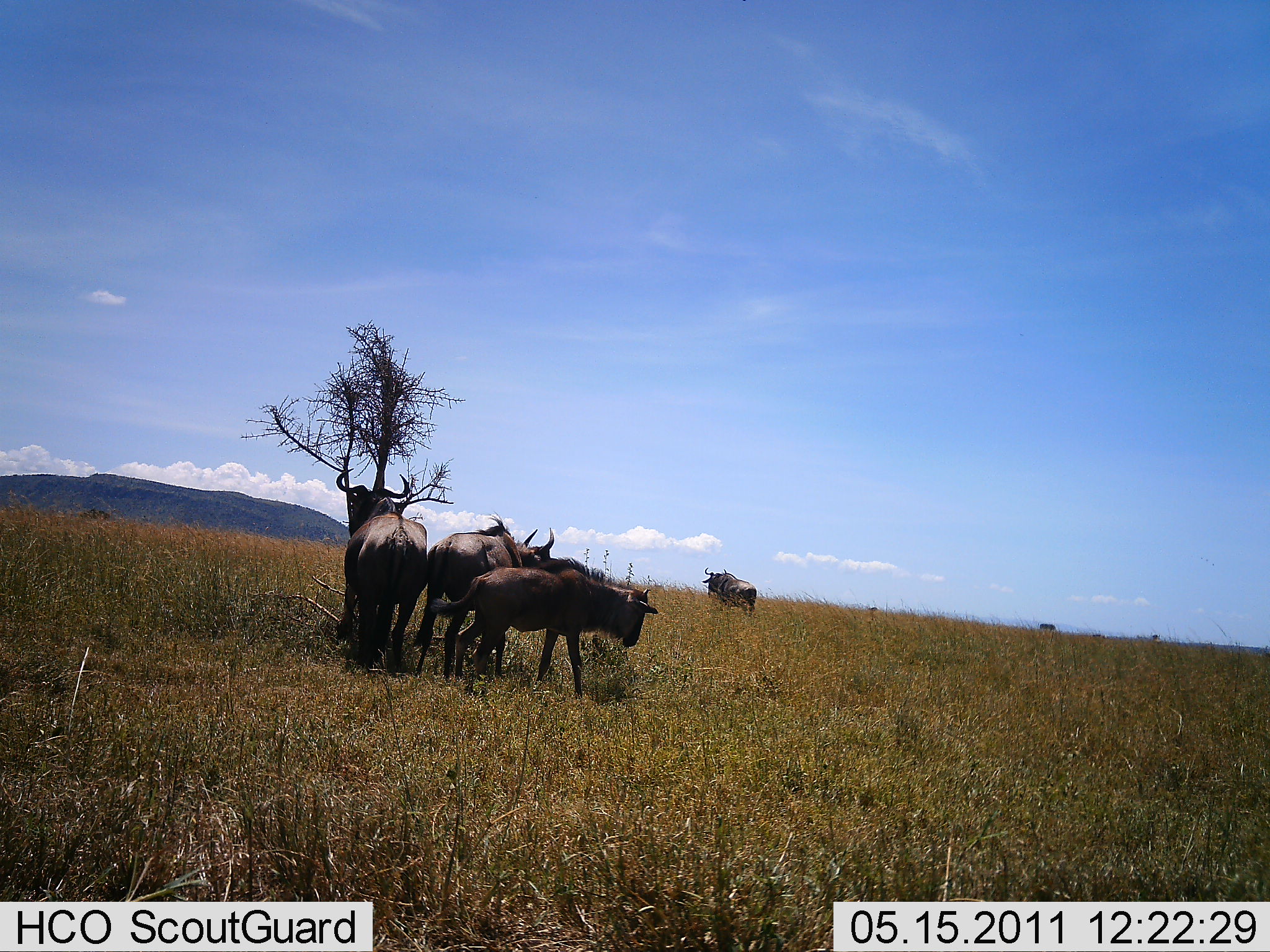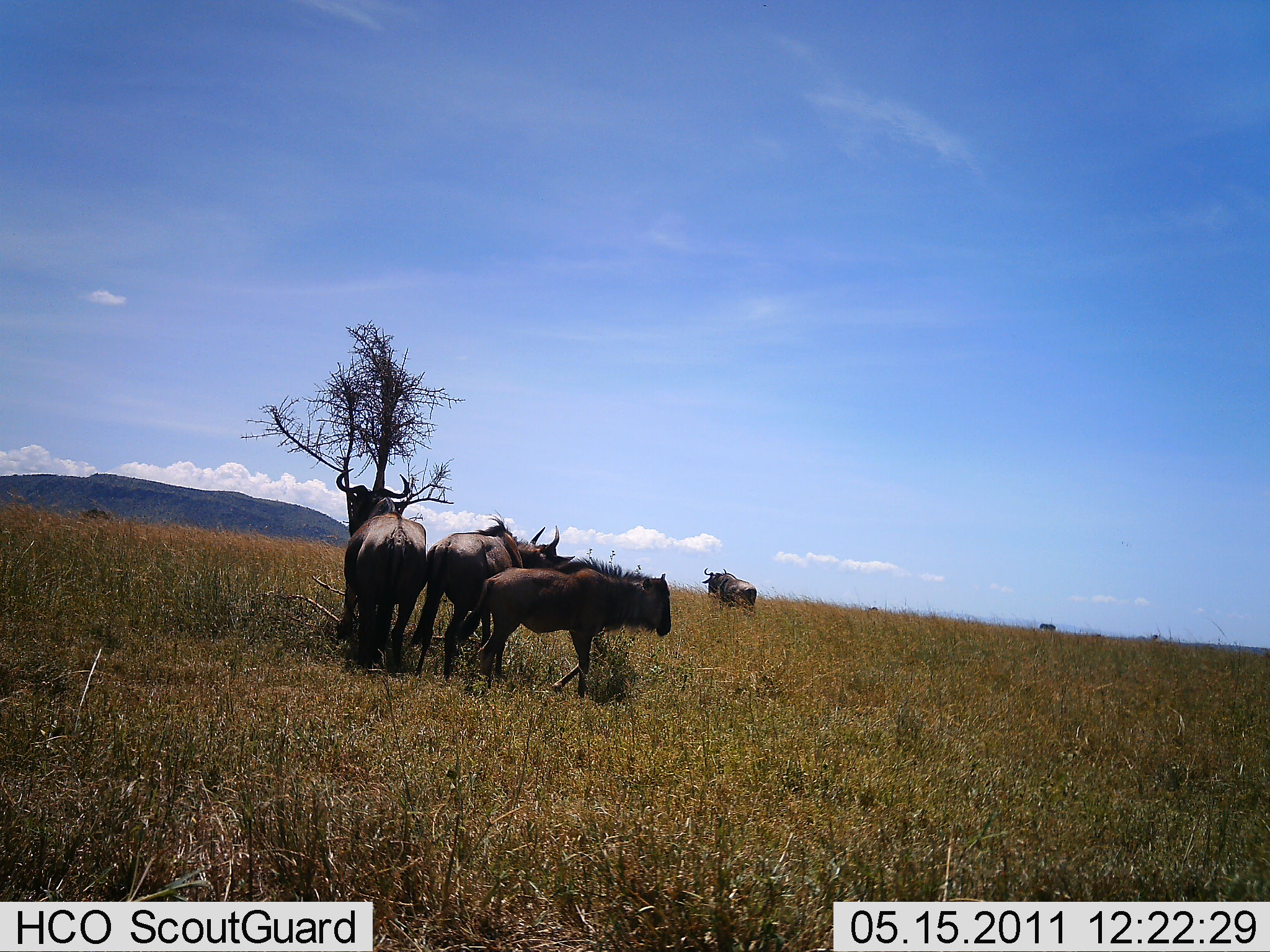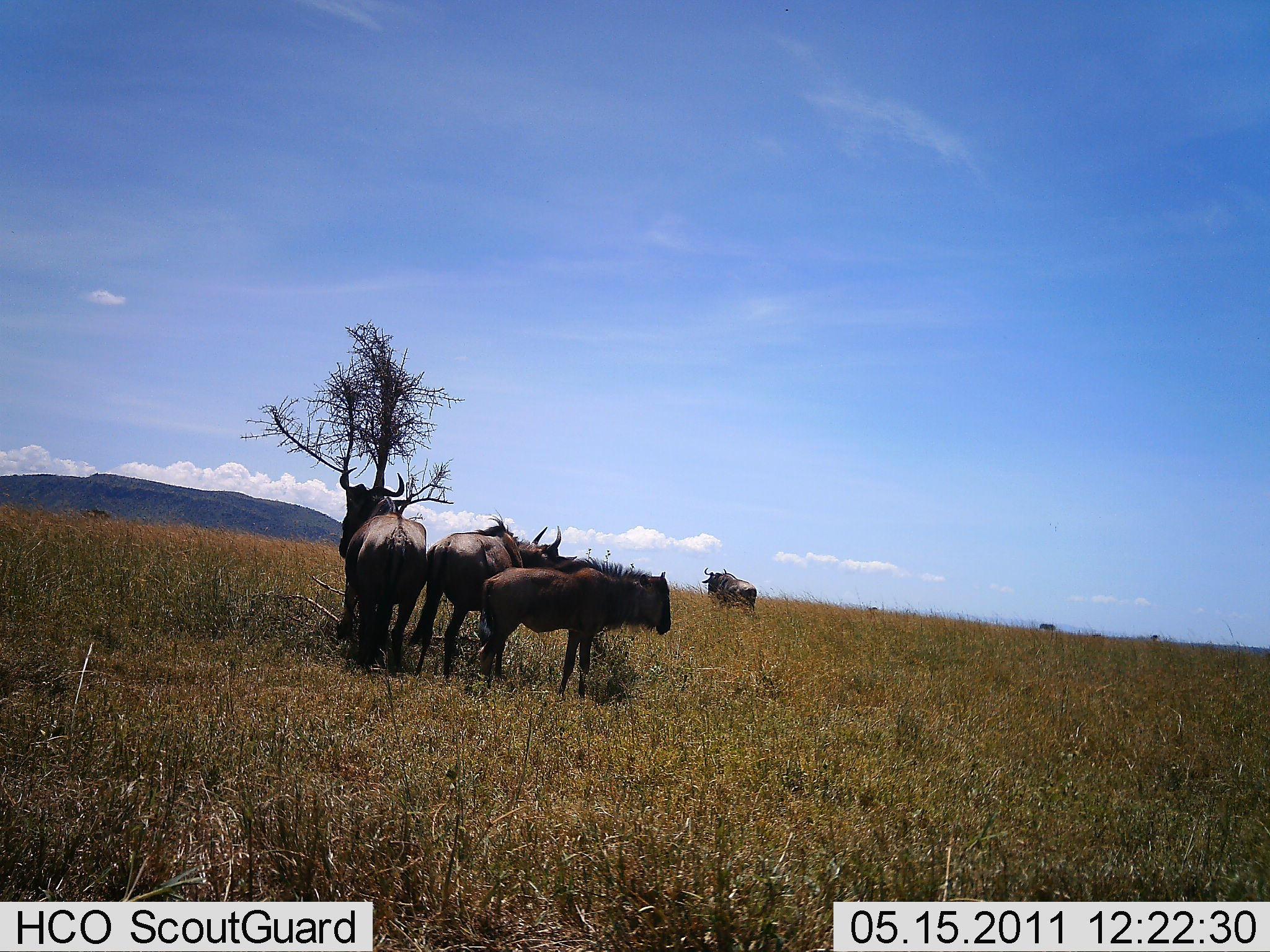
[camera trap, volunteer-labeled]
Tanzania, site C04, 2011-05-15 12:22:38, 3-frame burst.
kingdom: Animalia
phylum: Chordata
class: Mammalia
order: Artiodactyla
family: Bovidae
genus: Connochaetes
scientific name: Connochaetes taurinus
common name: blue wildebeest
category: wildebeest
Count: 5.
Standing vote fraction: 91%.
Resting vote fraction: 0%.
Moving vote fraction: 27%.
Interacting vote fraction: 18%.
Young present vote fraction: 18%.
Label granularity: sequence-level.